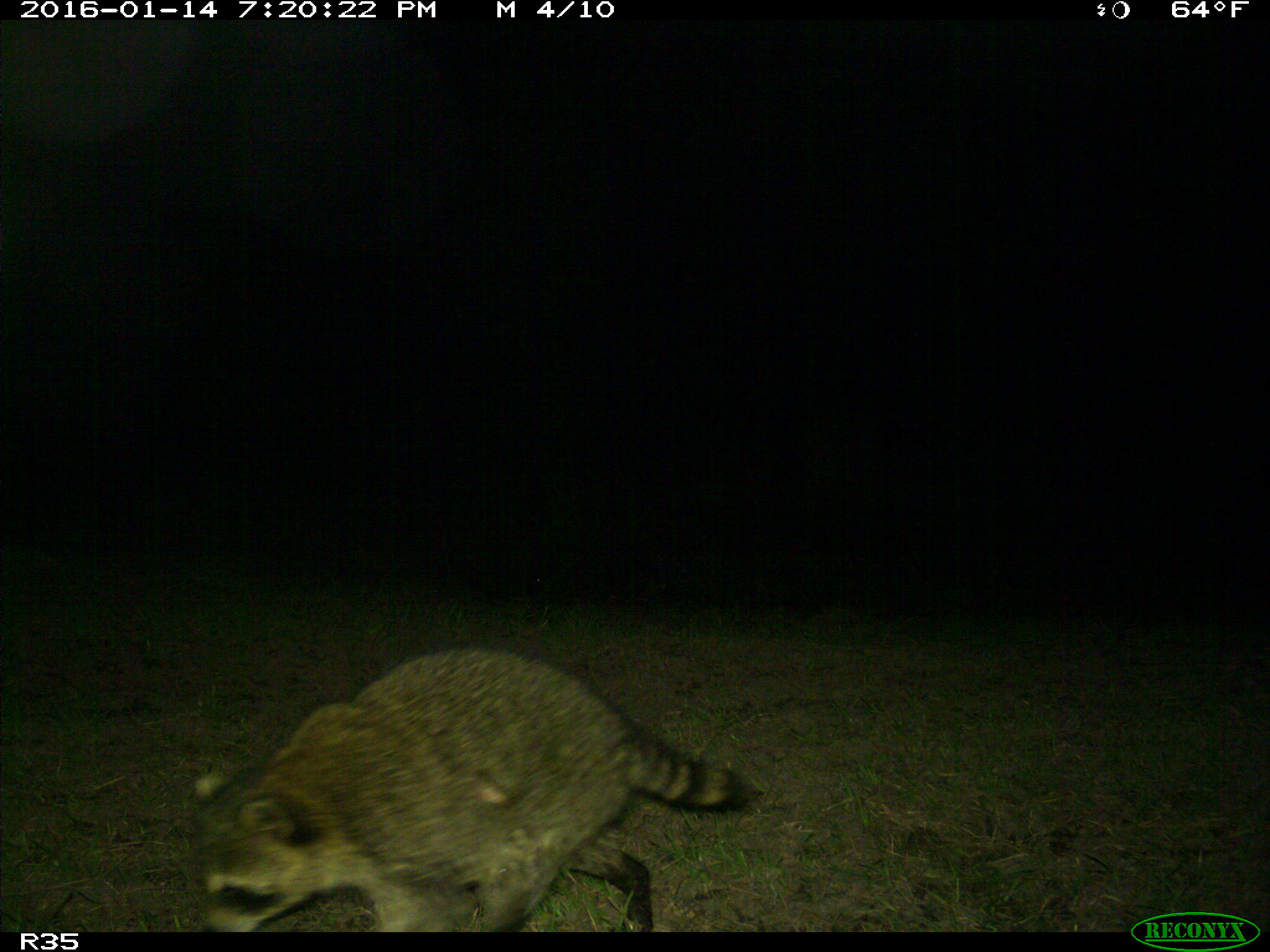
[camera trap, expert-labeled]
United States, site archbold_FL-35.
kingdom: Animalia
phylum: Chordata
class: Mammalia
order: Carnivora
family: Procyonidae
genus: Procyon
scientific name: Procyon lotor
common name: common raccoon